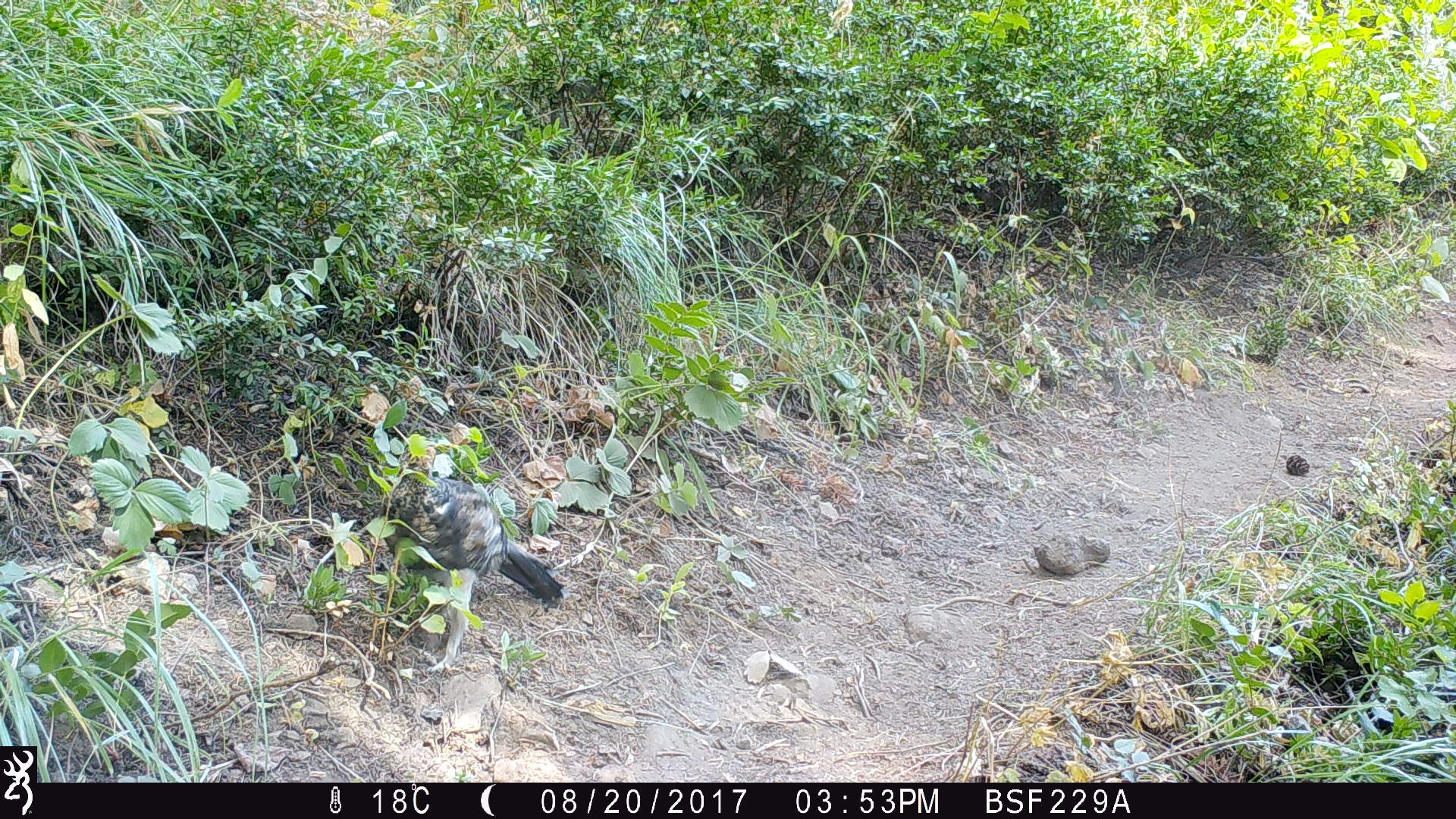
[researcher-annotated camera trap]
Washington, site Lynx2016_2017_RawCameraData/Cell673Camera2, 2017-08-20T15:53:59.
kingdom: Animalia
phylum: Chordata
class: Aves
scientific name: Aves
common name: birds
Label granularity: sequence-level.